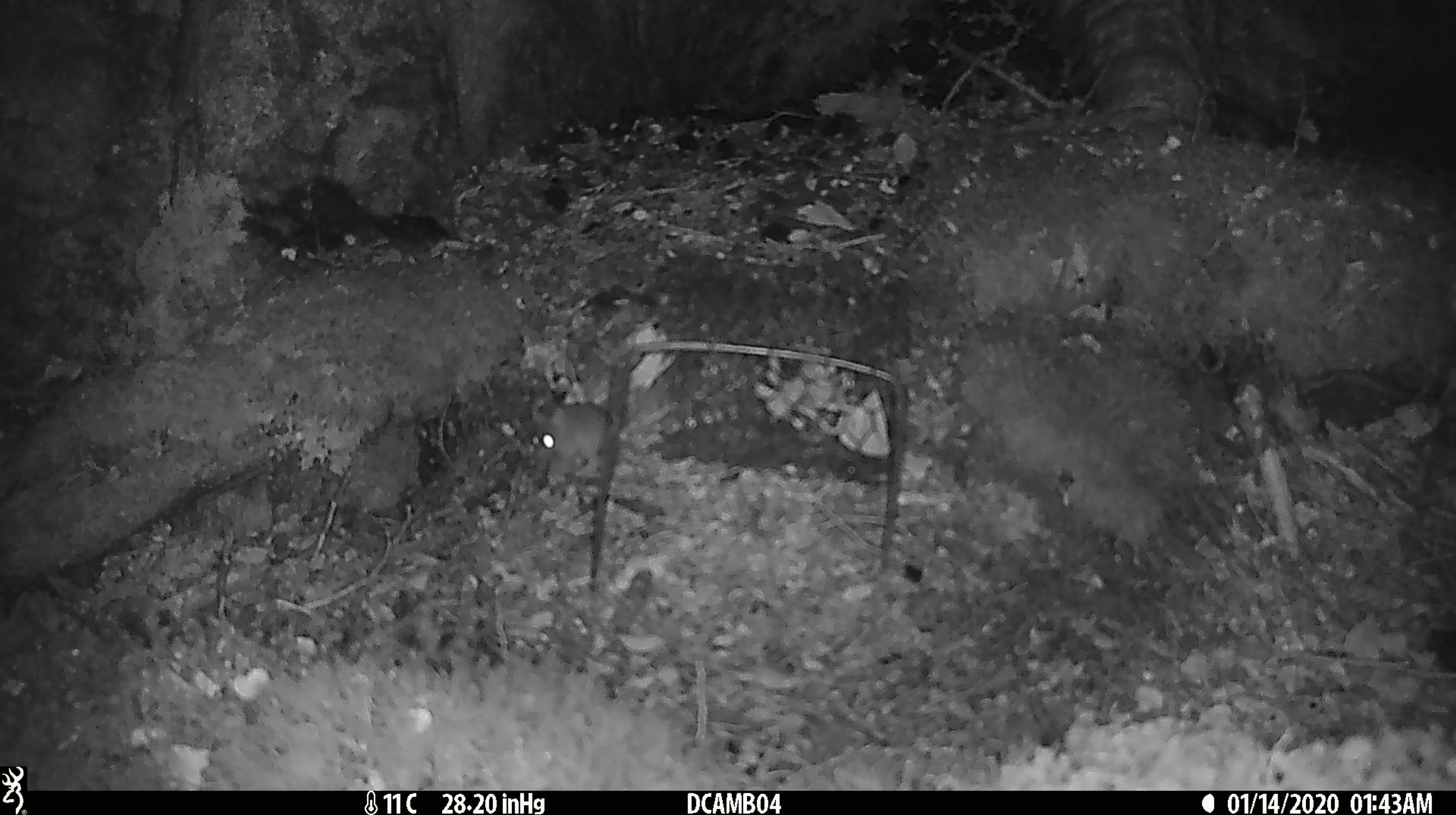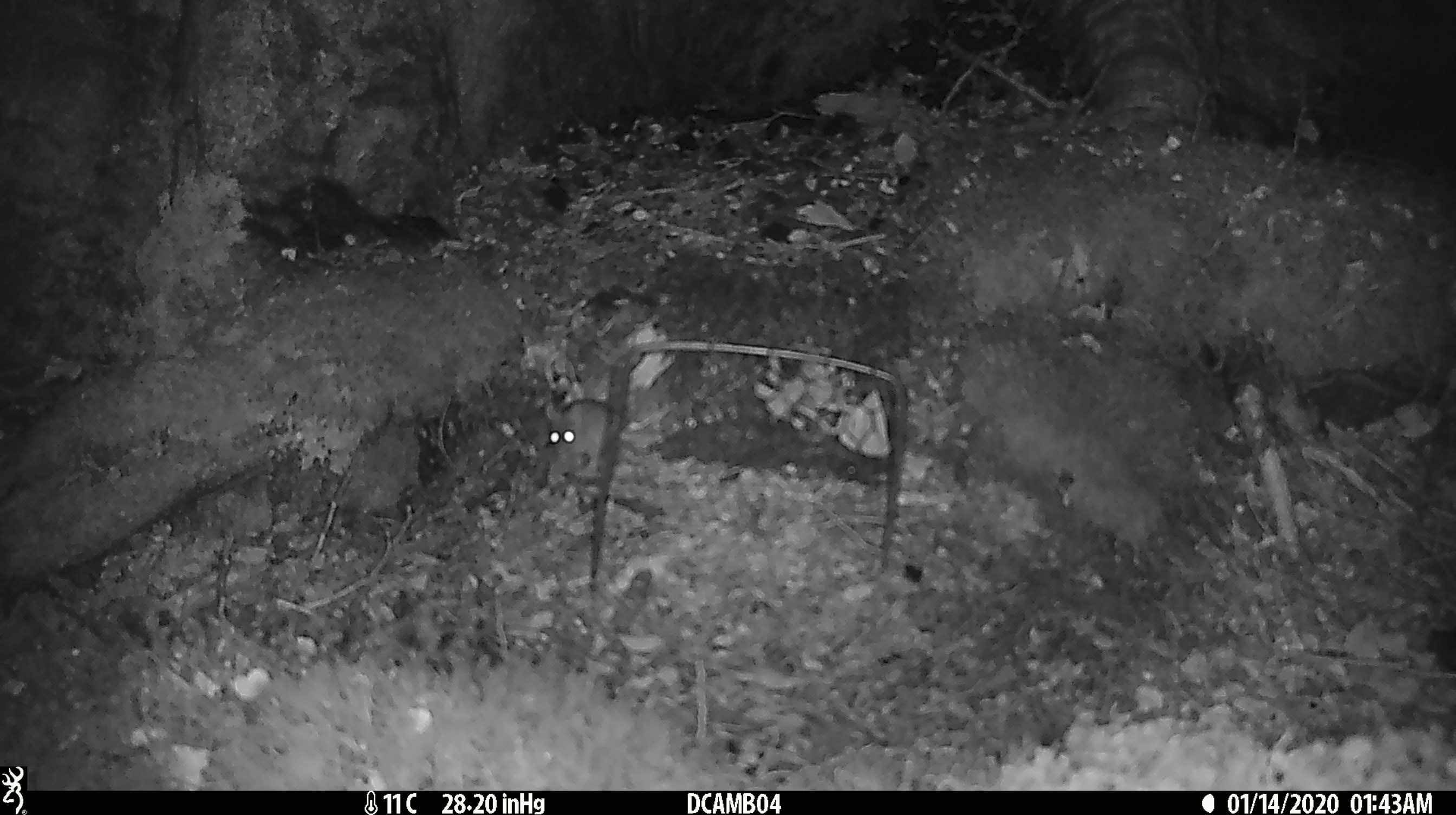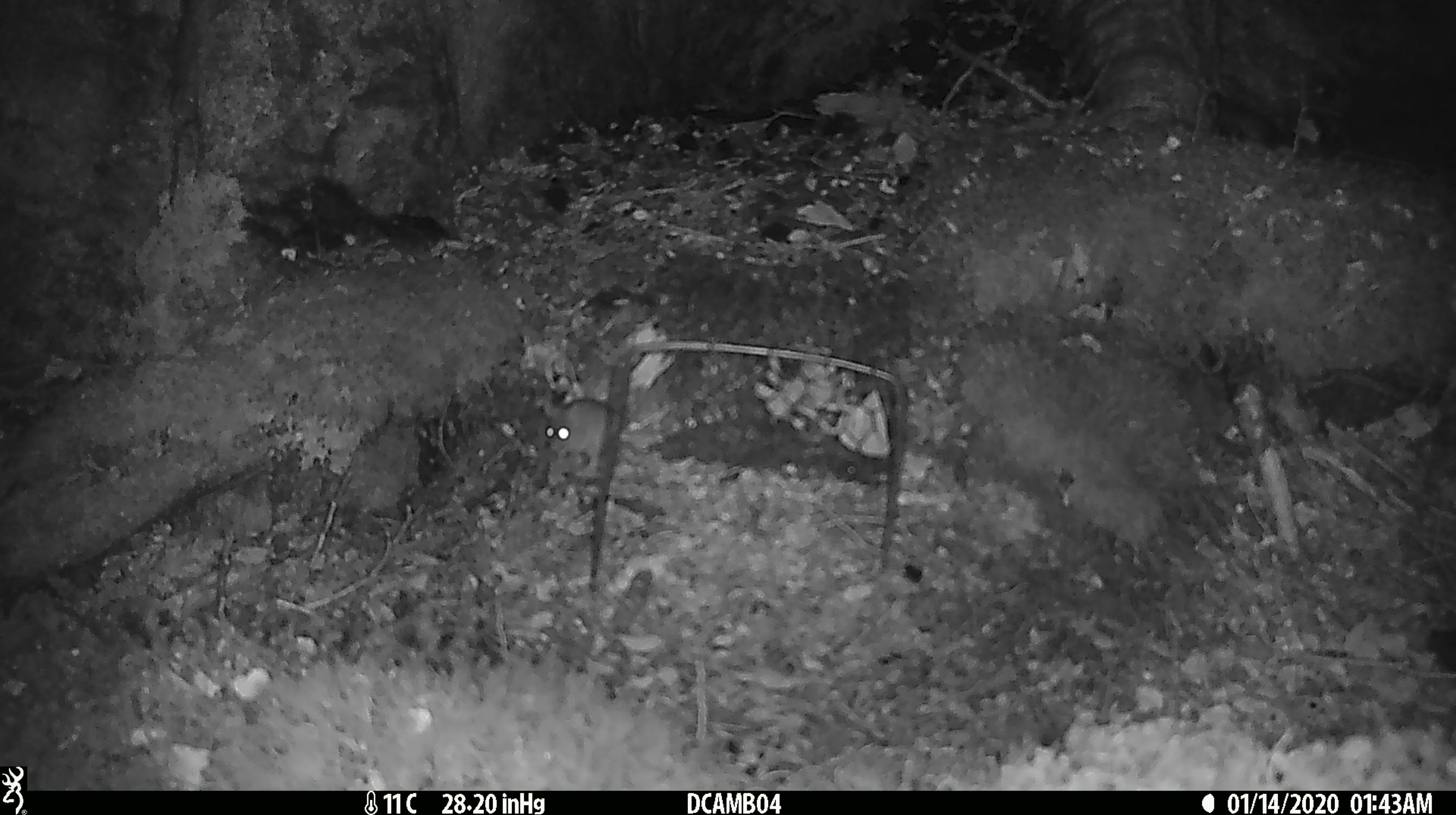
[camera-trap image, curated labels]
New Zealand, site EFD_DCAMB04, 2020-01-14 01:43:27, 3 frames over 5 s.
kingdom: Animalia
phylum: Chordata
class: Mammalia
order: Rodentia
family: Muridae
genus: Mus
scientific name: Mus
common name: mouse